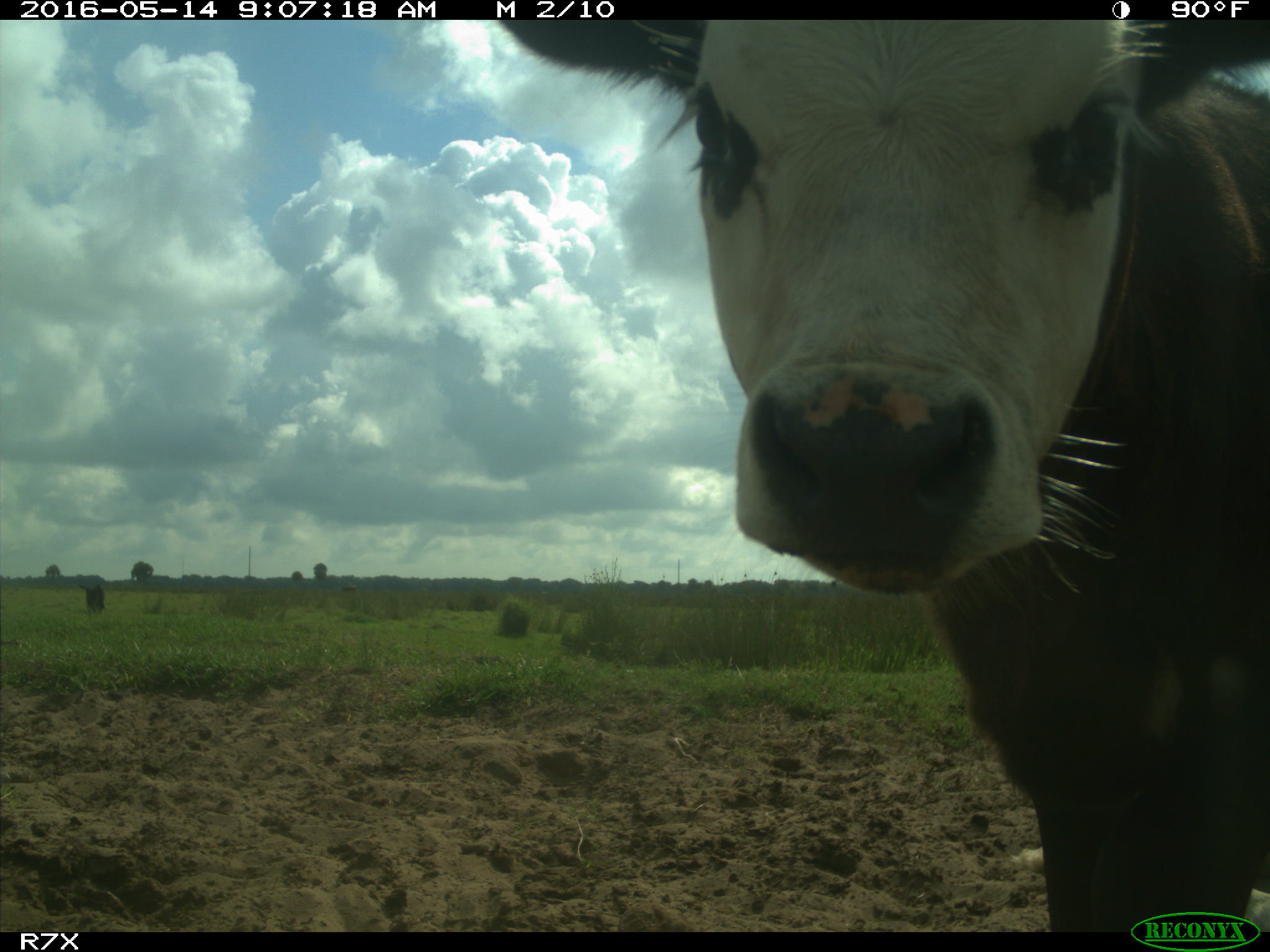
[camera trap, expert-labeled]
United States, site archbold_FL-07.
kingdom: Animalia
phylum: Chordata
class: Mammalia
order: Artiodactyla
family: Bovidae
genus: Bos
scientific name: Bos taurus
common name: domestic cow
Bos taurus (domestic cow).